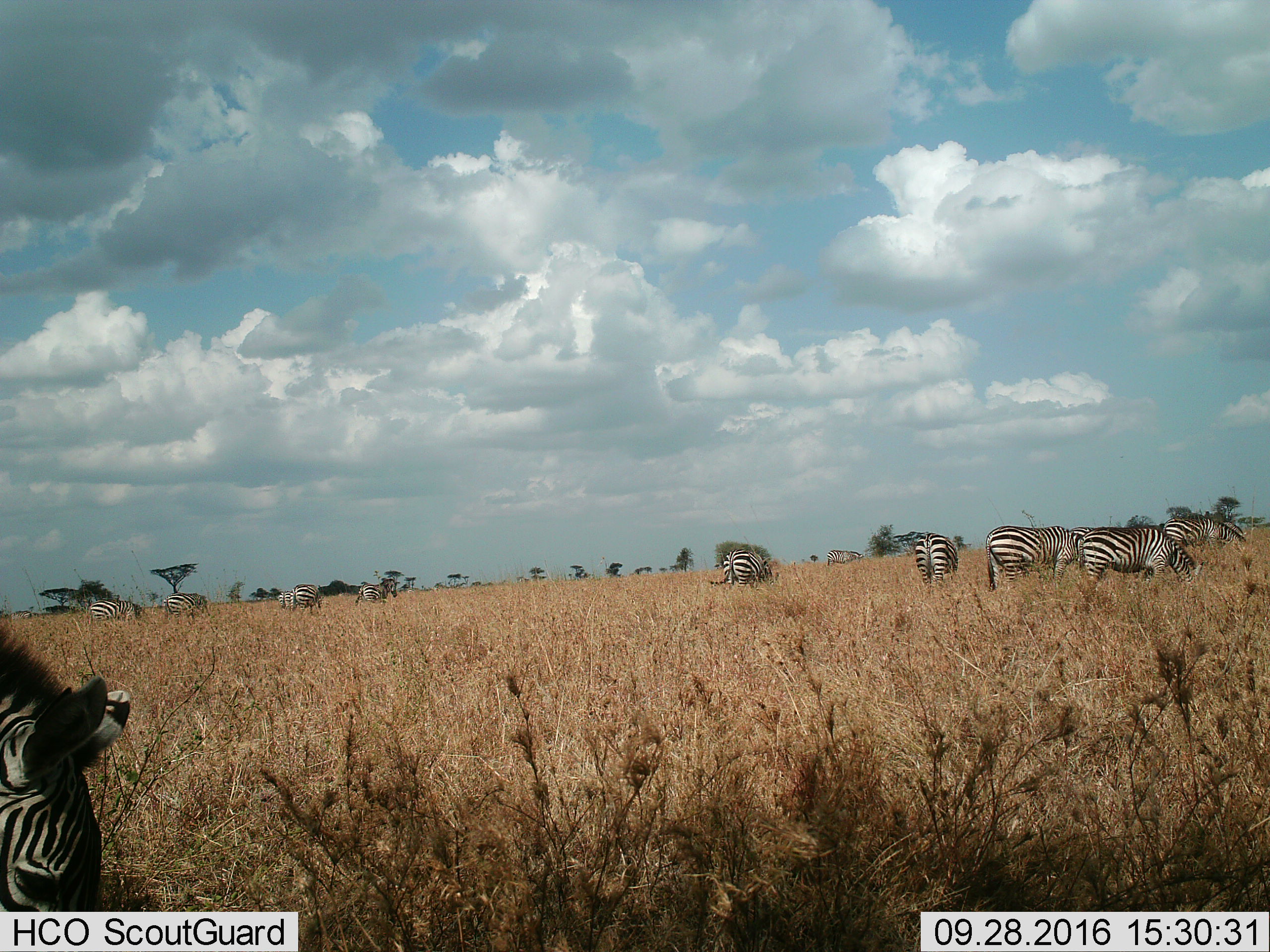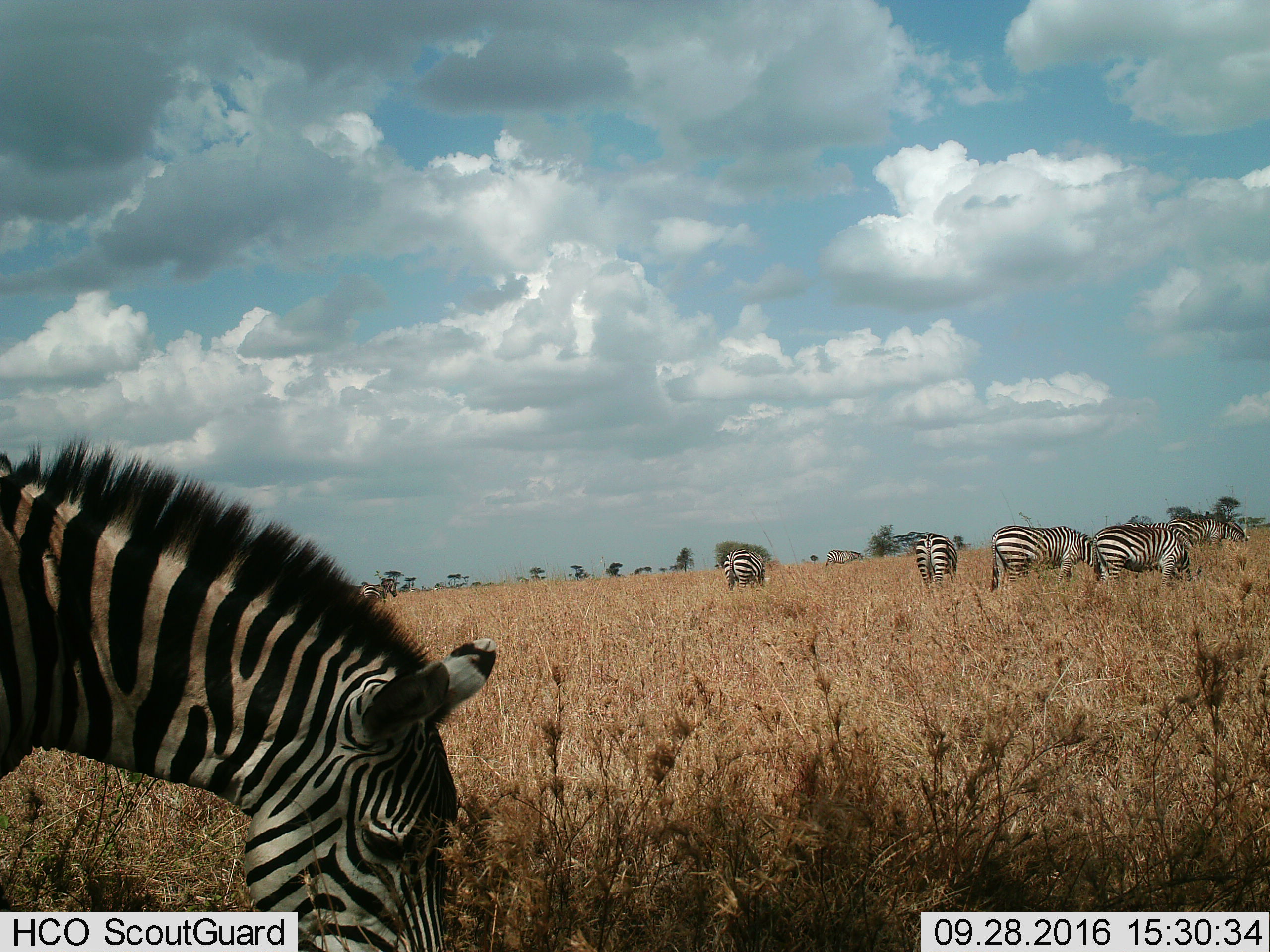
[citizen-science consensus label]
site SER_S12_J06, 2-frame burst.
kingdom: Animalia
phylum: Chordata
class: Mammalia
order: Perissodactyla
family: Equidae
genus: Equus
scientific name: Equus quagga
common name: plains zebra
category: zebraplains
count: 11-50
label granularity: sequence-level